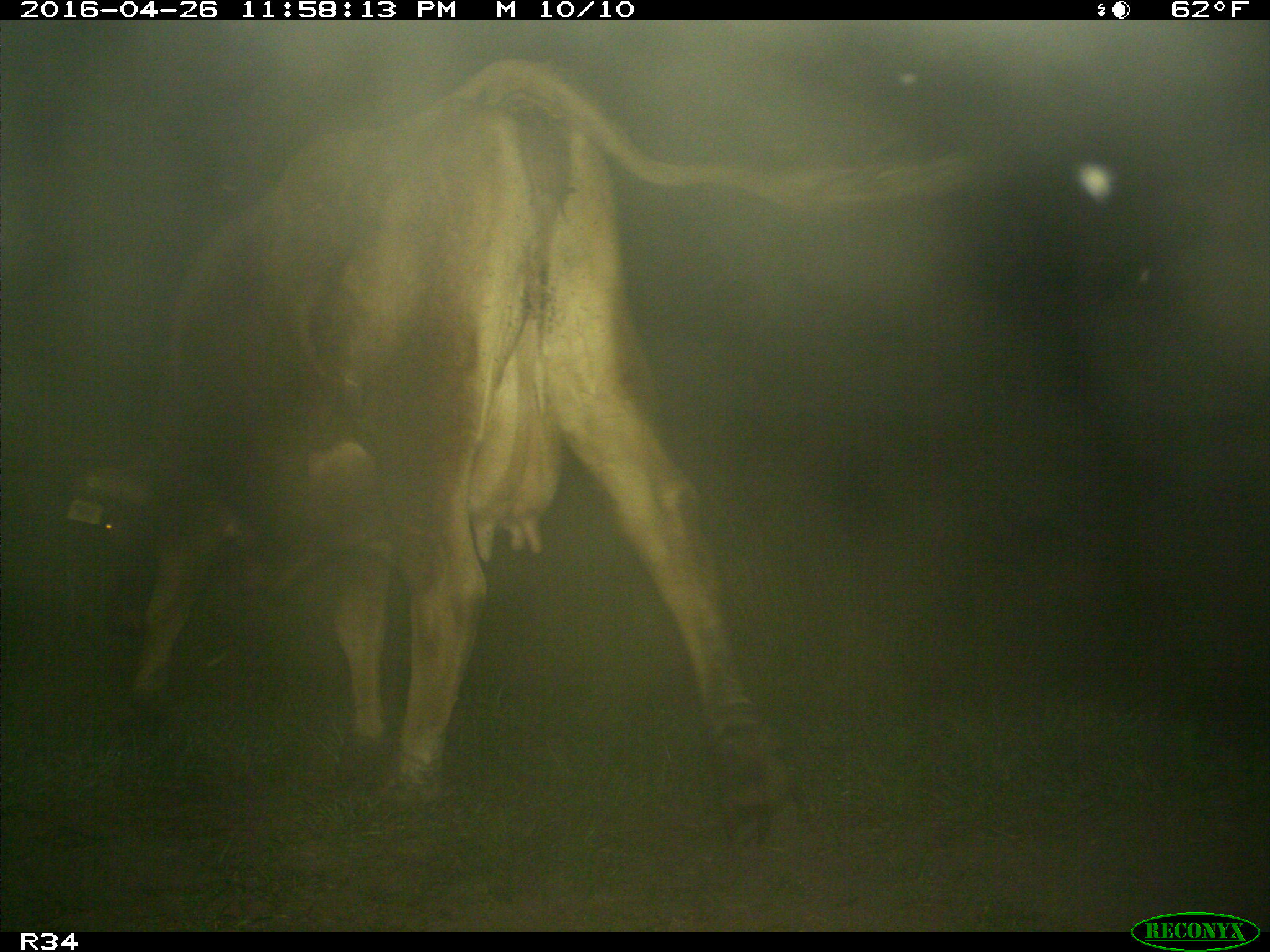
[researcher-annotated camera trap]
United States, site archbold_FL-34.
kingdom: Animalia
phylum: Chordata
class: Mammalia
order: Artiodactyla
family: Bovidae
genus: Bos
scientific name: Bos taurus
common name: domestic cow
Bos taurus (domestic cow).